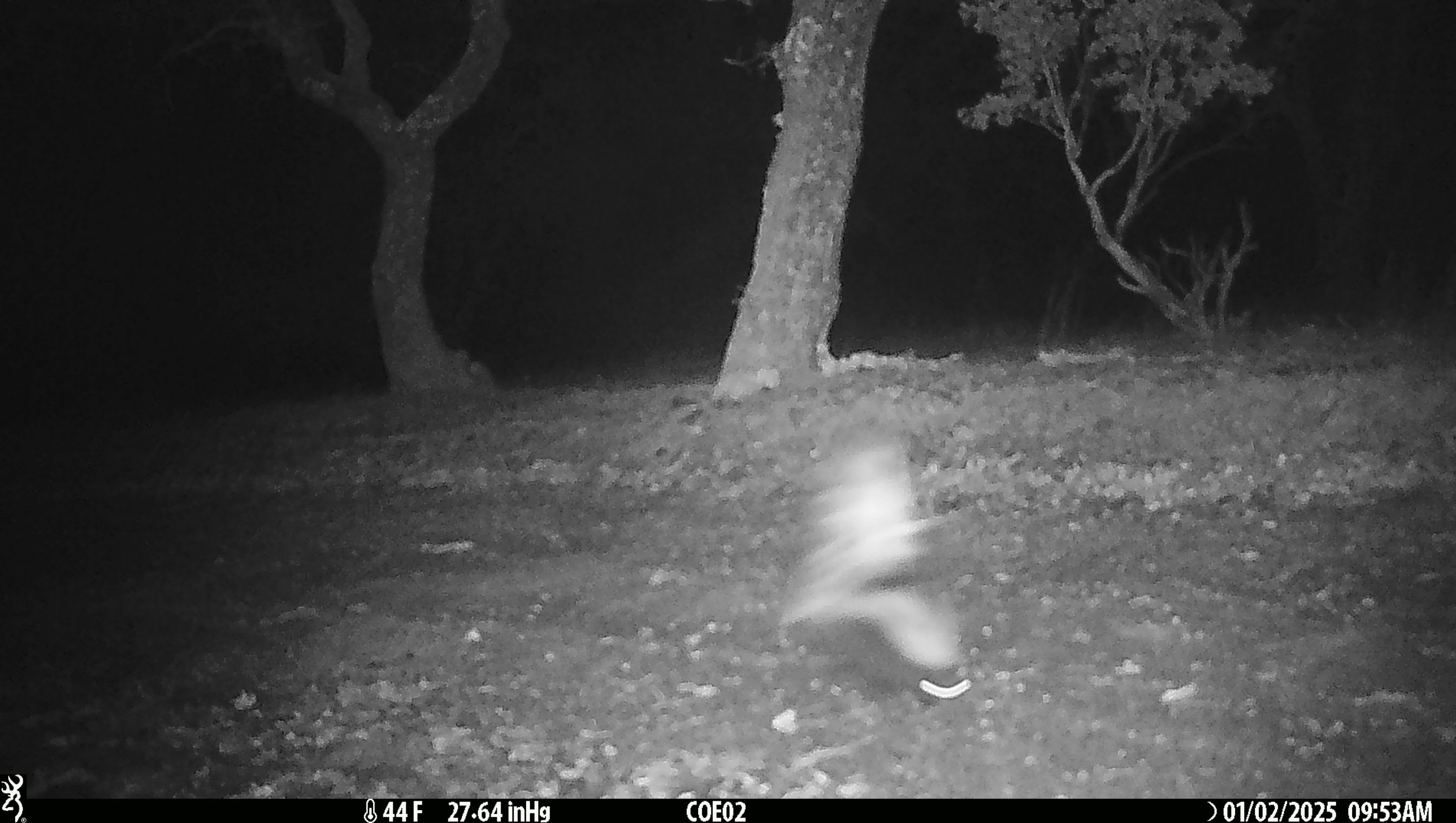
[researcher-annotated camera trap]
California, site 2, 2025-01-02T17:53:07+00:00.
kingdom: Animalia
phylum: Chordata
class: Mammalia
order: Carnivora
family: Mephitidae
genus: Mephitis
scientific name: Mephitis mephitis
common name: striped skunk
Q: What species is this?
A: Striped skunk (Mephitis mephitis).